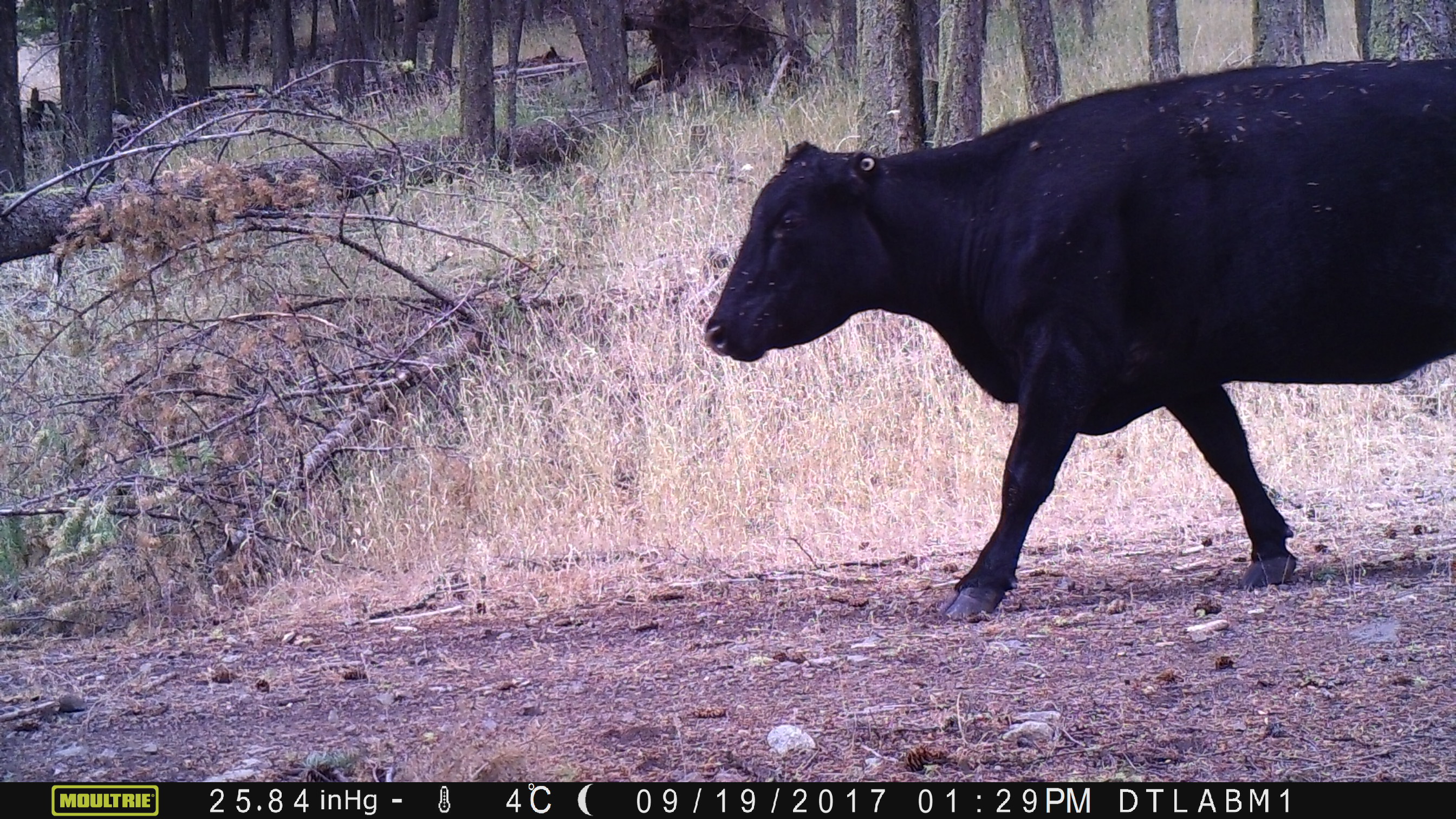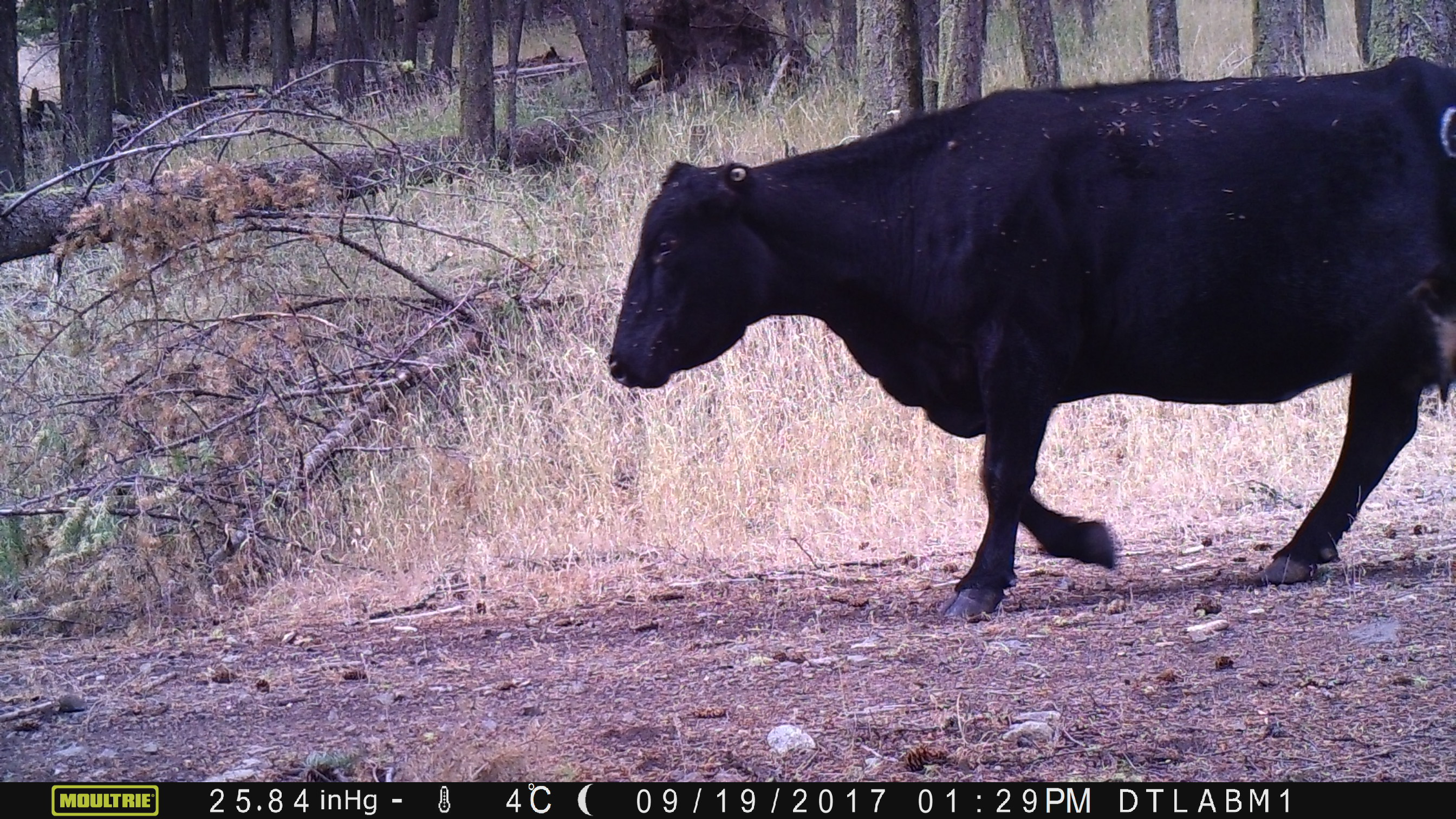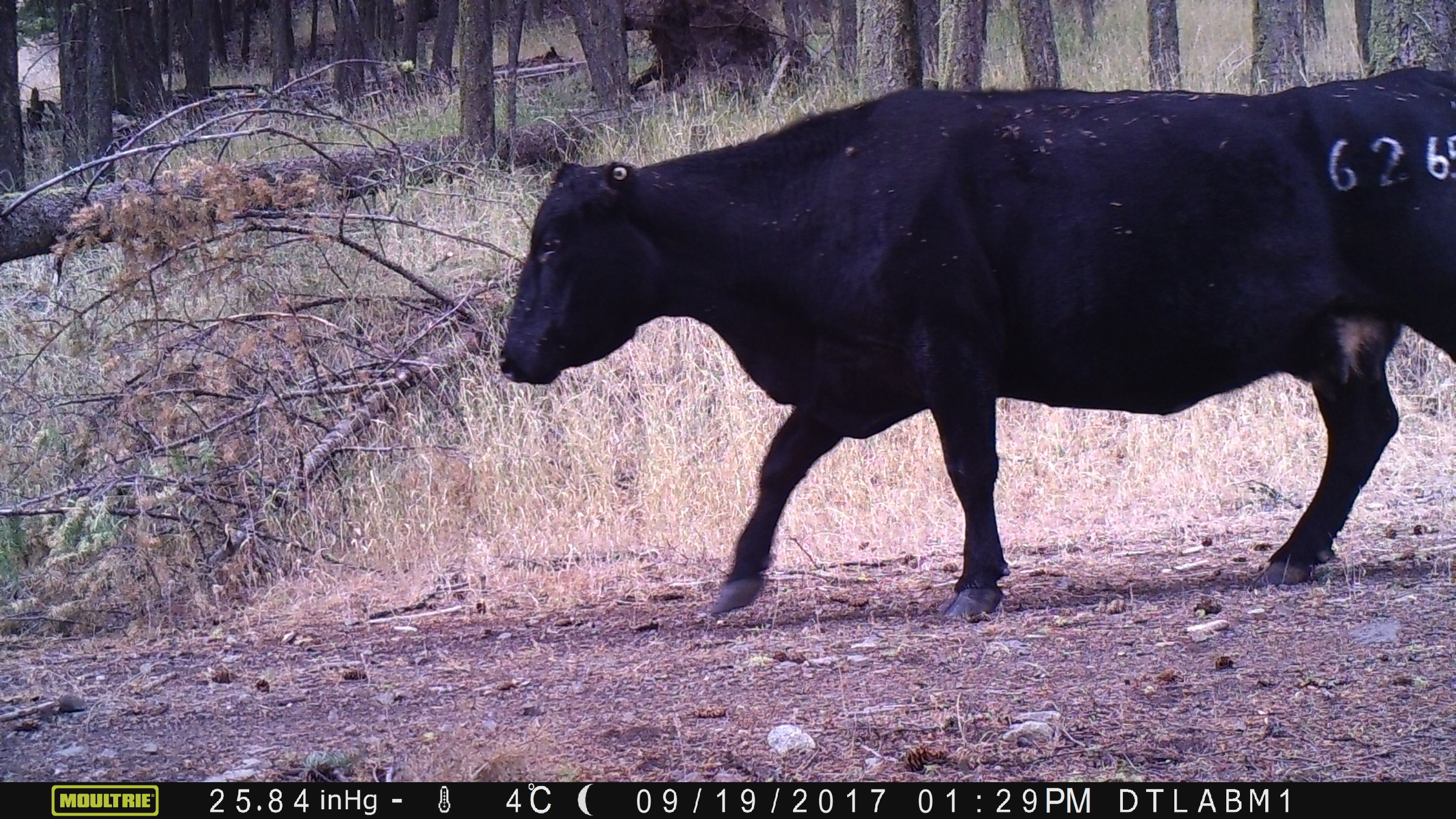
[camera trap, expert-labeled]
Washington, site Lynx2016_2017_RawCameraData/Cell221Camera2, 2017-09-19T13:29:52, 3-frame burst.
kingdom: Animalia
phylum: Chordata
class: Mammalia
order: Artiodactyla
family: Bovidae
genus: Bos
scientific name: Bos taurus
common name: domestic cattle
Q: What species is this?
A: Domestic cattle (Bos taurus).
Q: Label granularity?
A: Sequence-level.